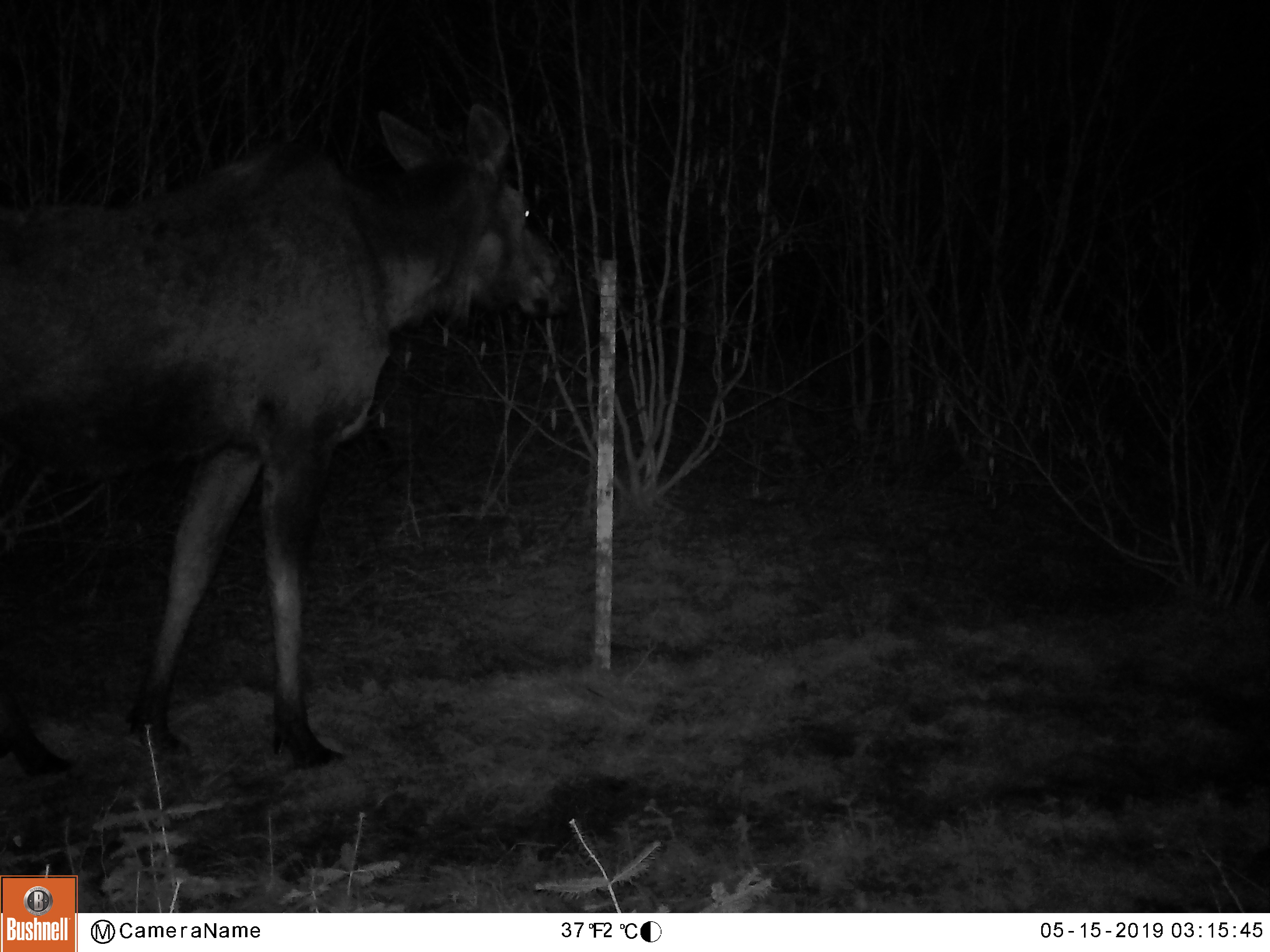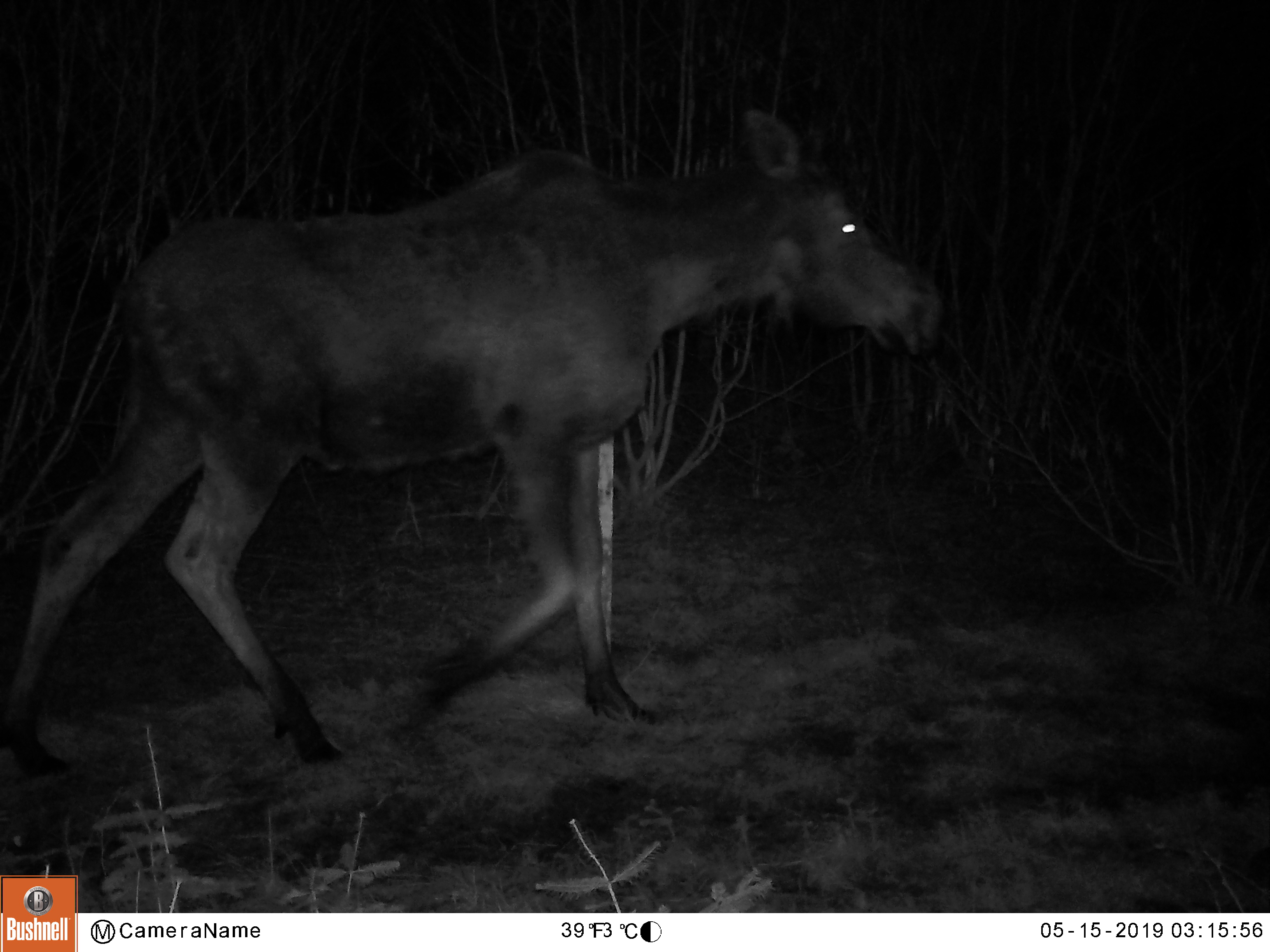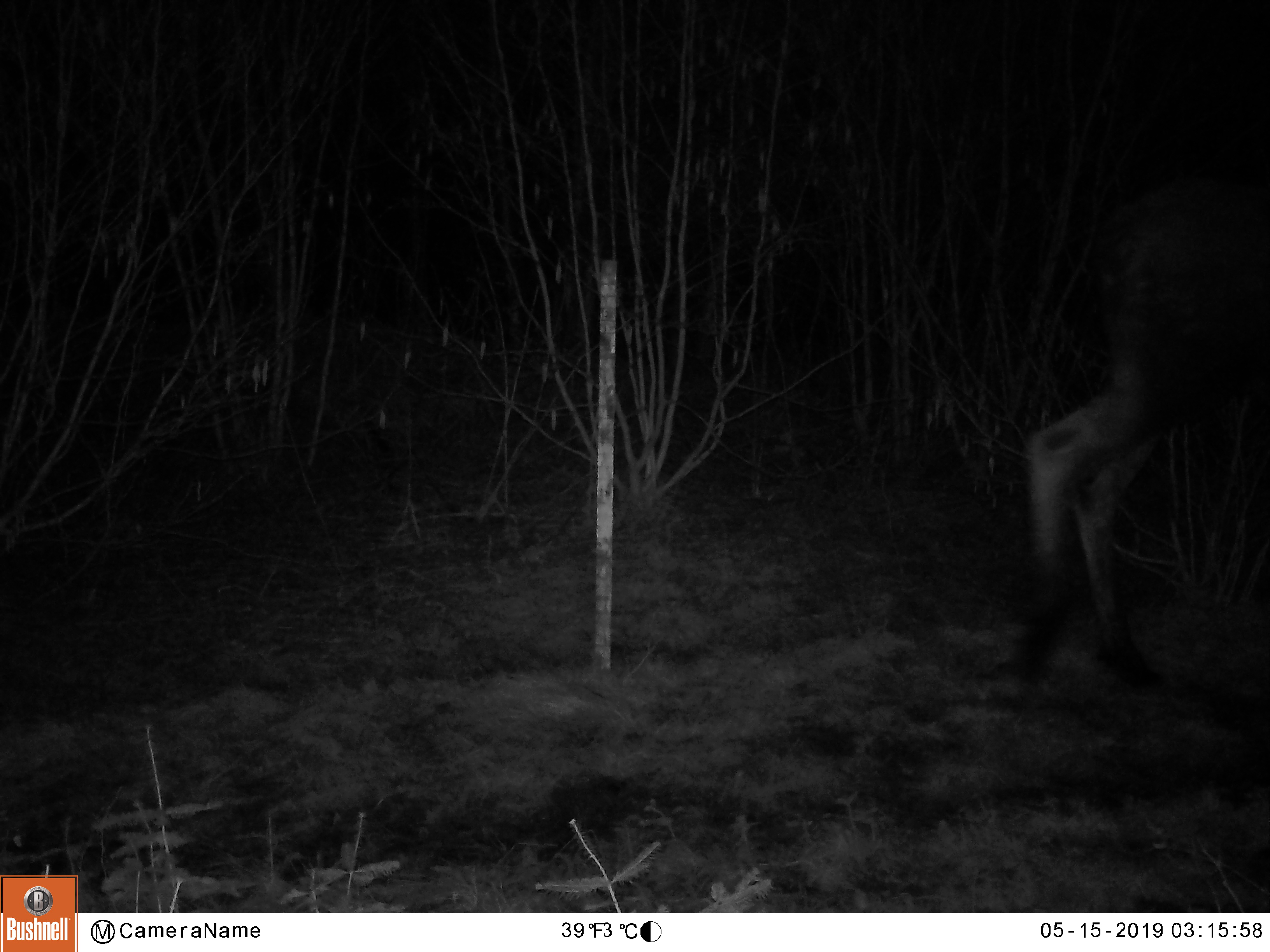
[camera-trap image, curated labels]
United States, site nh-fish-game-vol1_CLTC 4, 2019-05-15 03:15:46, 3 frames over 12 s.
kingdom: Animalia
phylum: Chordata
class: Mammalia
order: Artiodactyla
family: Cervidae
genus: Alces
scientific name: Alces alces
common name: moose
Moose (Alces alces).